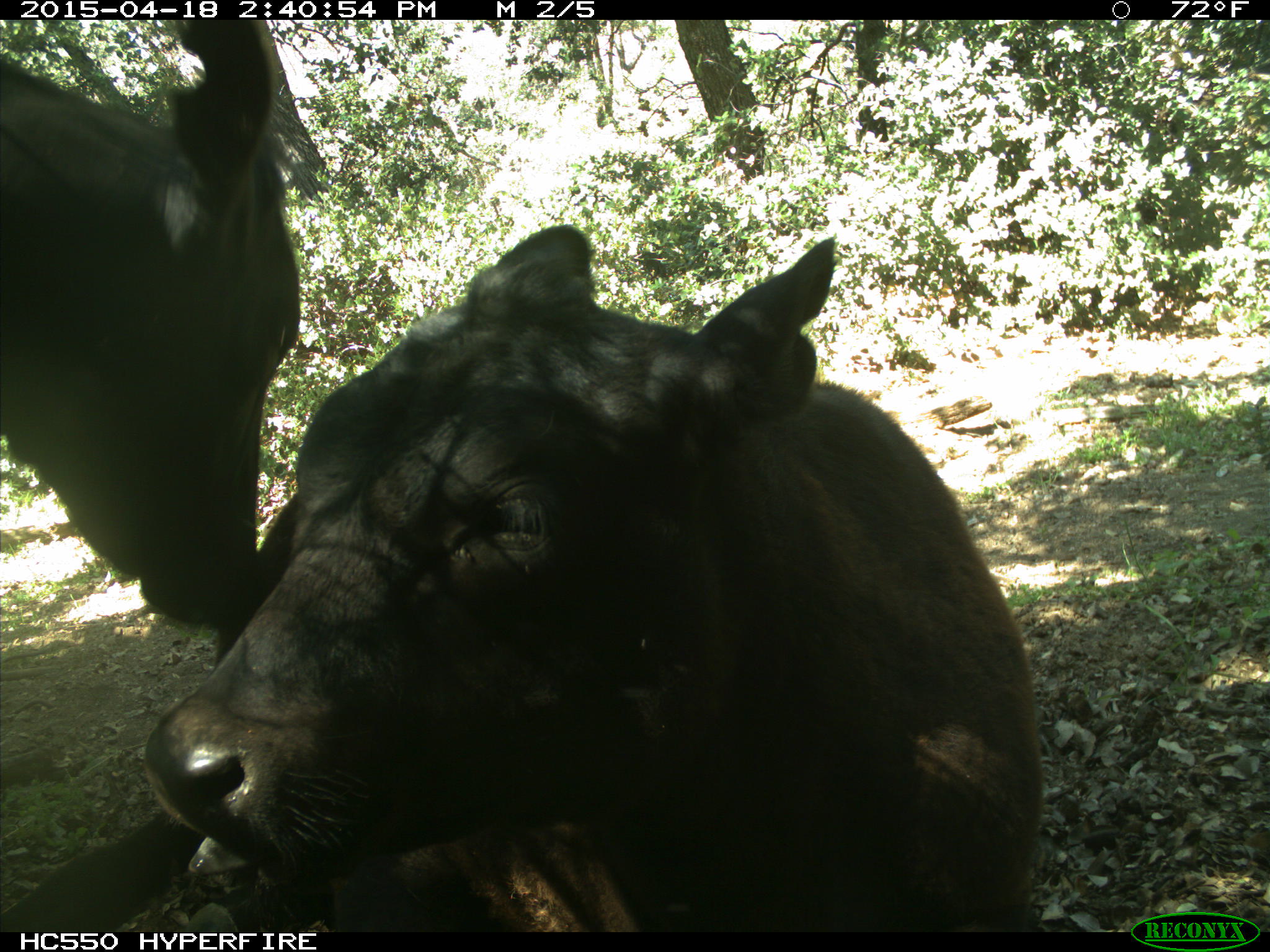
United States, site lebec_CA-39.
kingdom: Animalia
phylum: Chordata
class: Mammalia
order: Artiodactyla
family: Bovidae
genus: Bos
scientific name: Bos taurus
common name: domestic cow